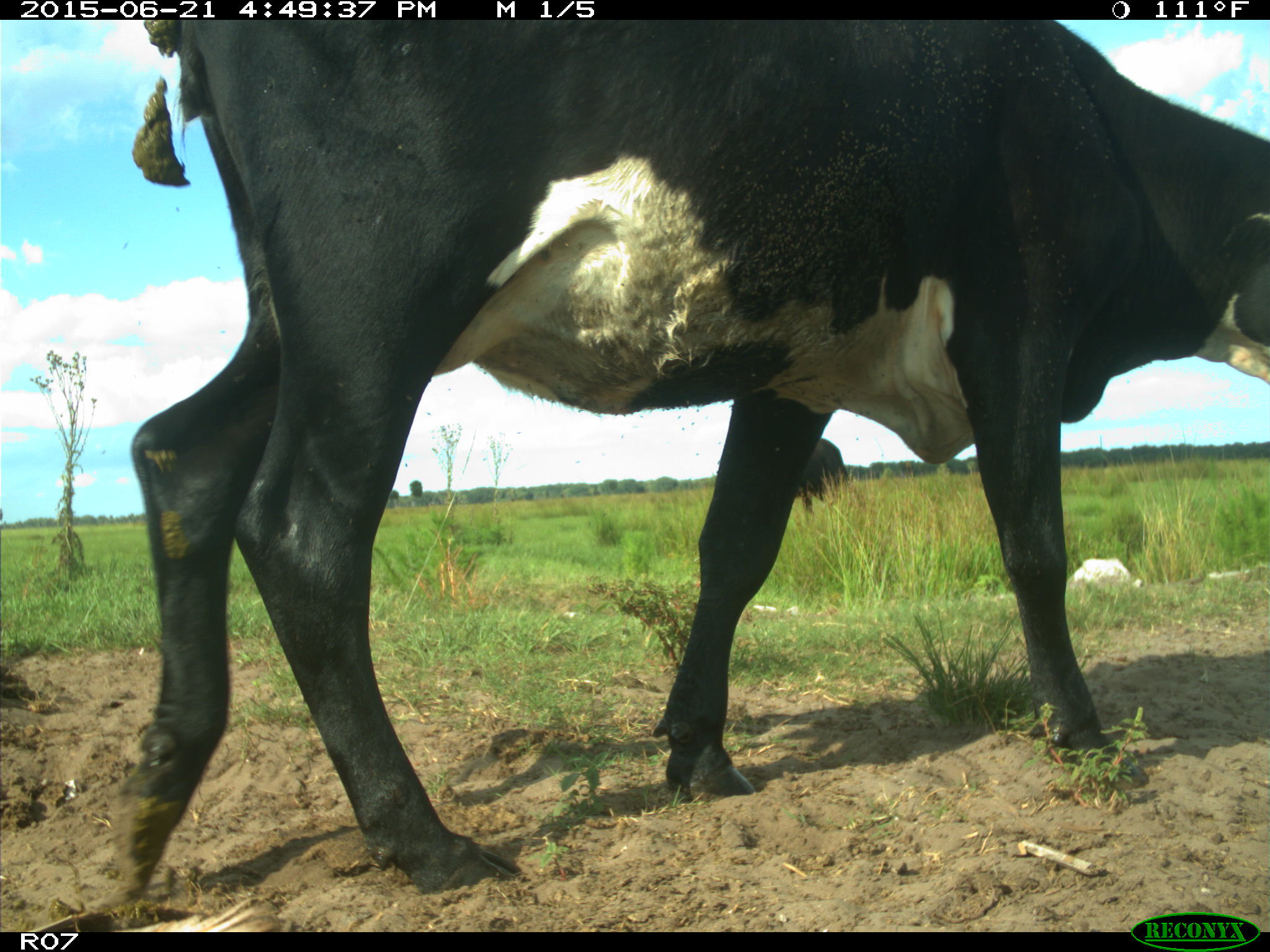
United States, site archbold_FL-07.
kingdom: Animalia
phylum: Chordata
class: Mammalia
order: Artiodactyla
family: Bovidae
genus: Bos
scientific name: Bos taurus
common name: domestic cow